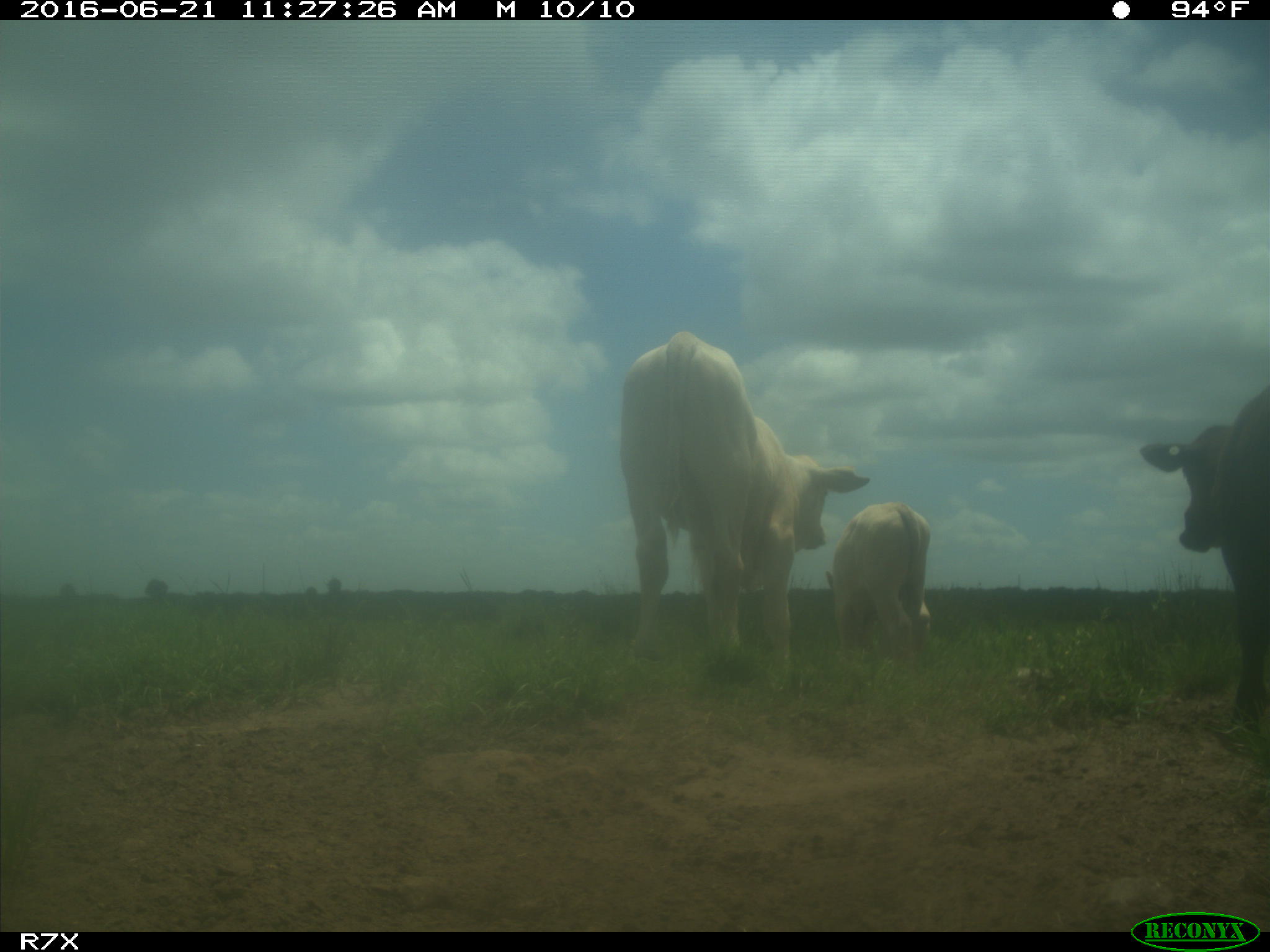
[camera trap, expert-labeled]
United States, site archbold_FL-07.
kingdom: Animalia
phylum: Chordata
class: Mammalia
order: Artiodactyla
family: Bovidae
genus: Bos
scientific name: Bos taurus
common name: domestic cow